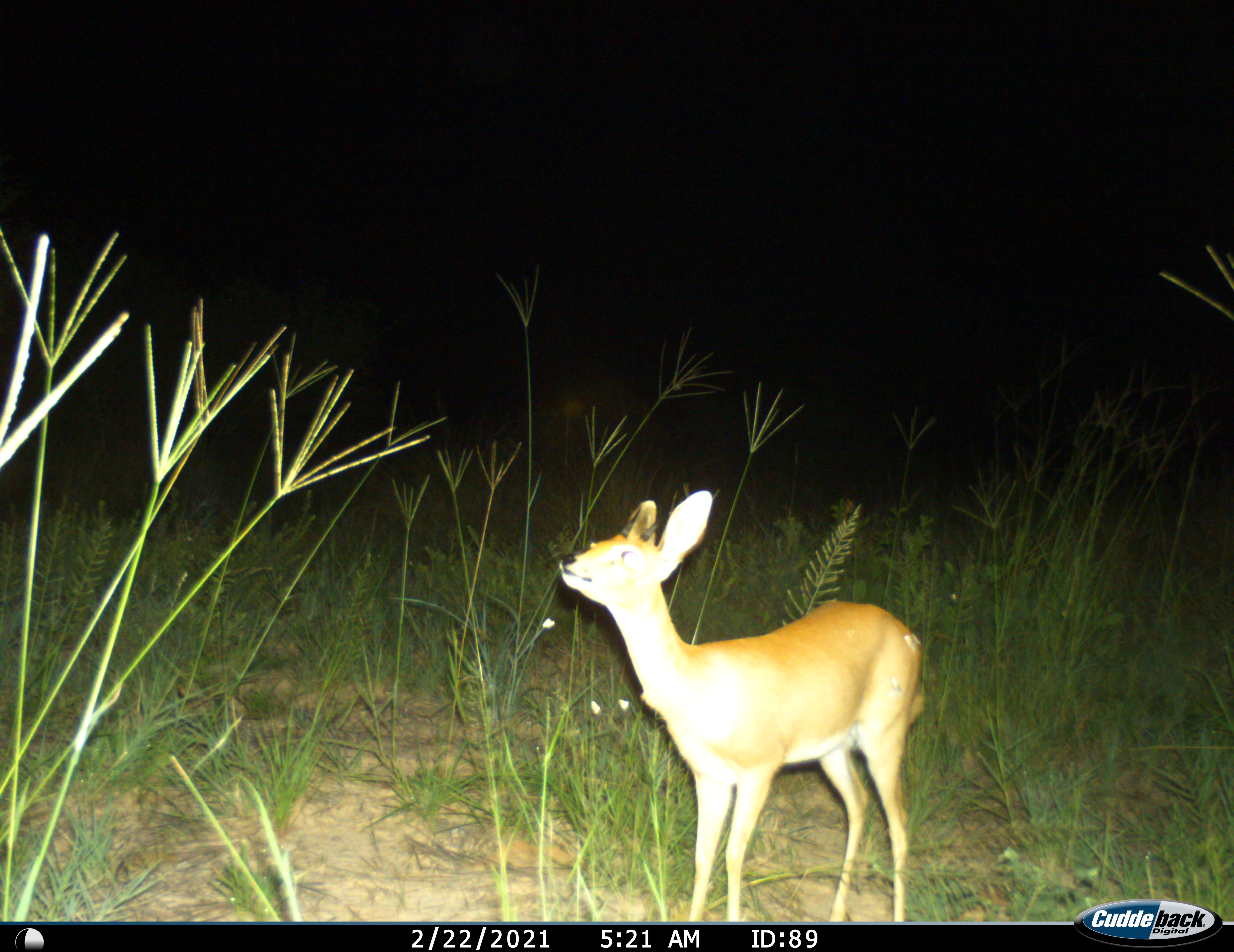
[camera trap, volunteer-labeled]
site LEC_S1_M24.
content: unidentified animal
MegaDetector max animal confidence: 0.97